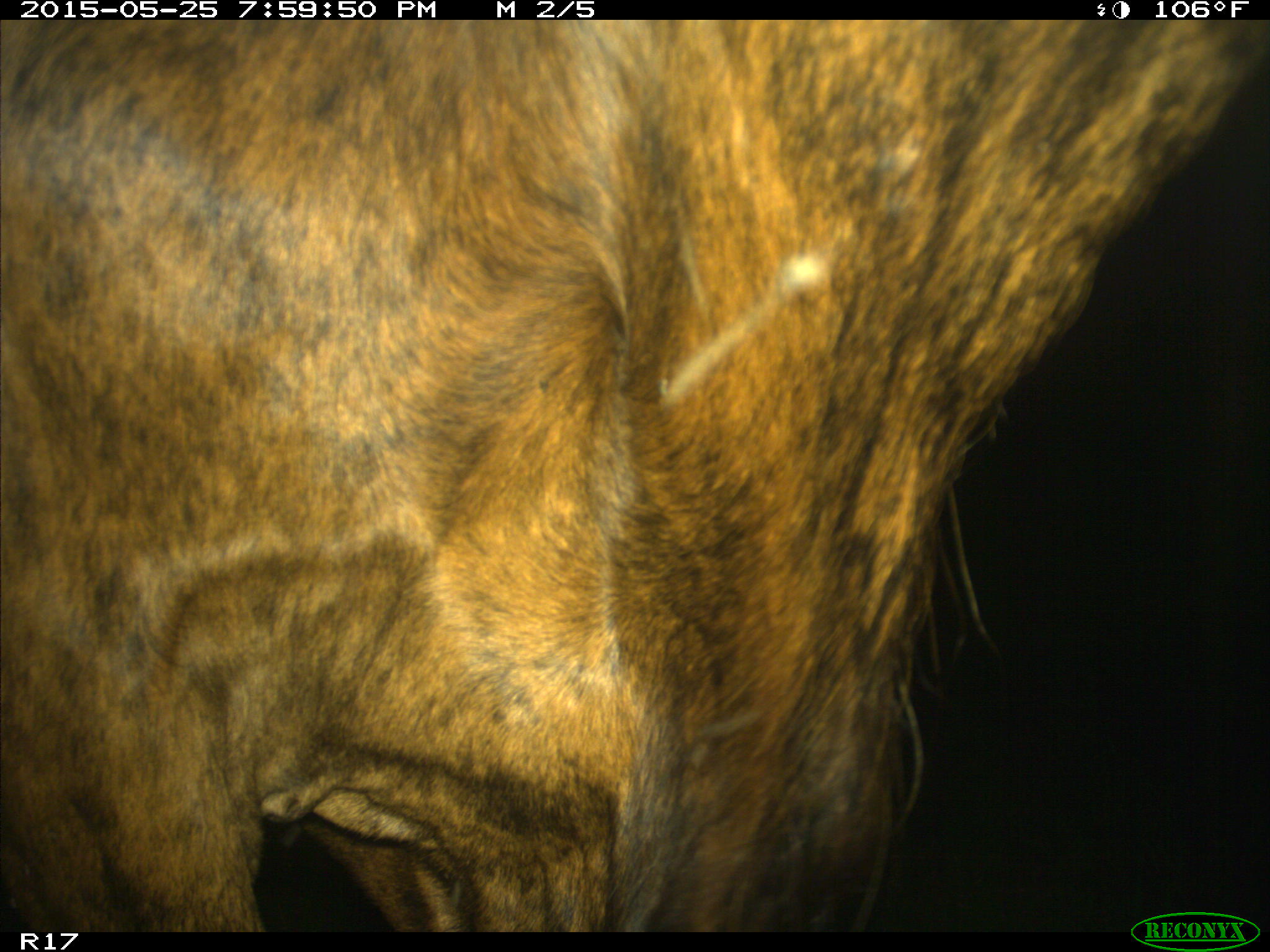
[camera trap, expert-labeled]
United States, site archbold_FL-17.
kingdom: Animalia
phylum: Chordata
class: Mammalia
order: Artiodactyla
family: Bovidae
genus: Bos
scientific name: Bos taurus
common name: domestic cow